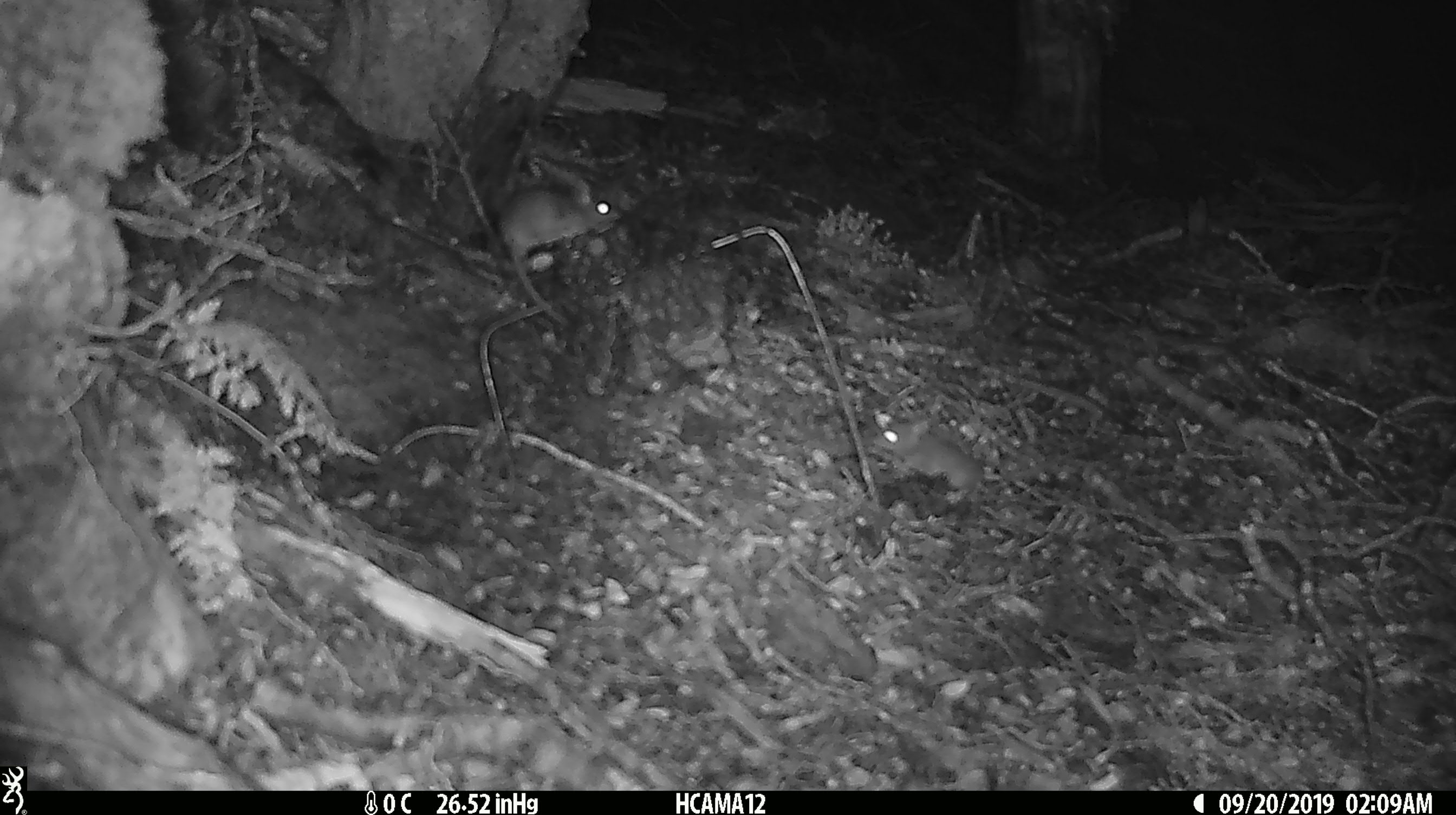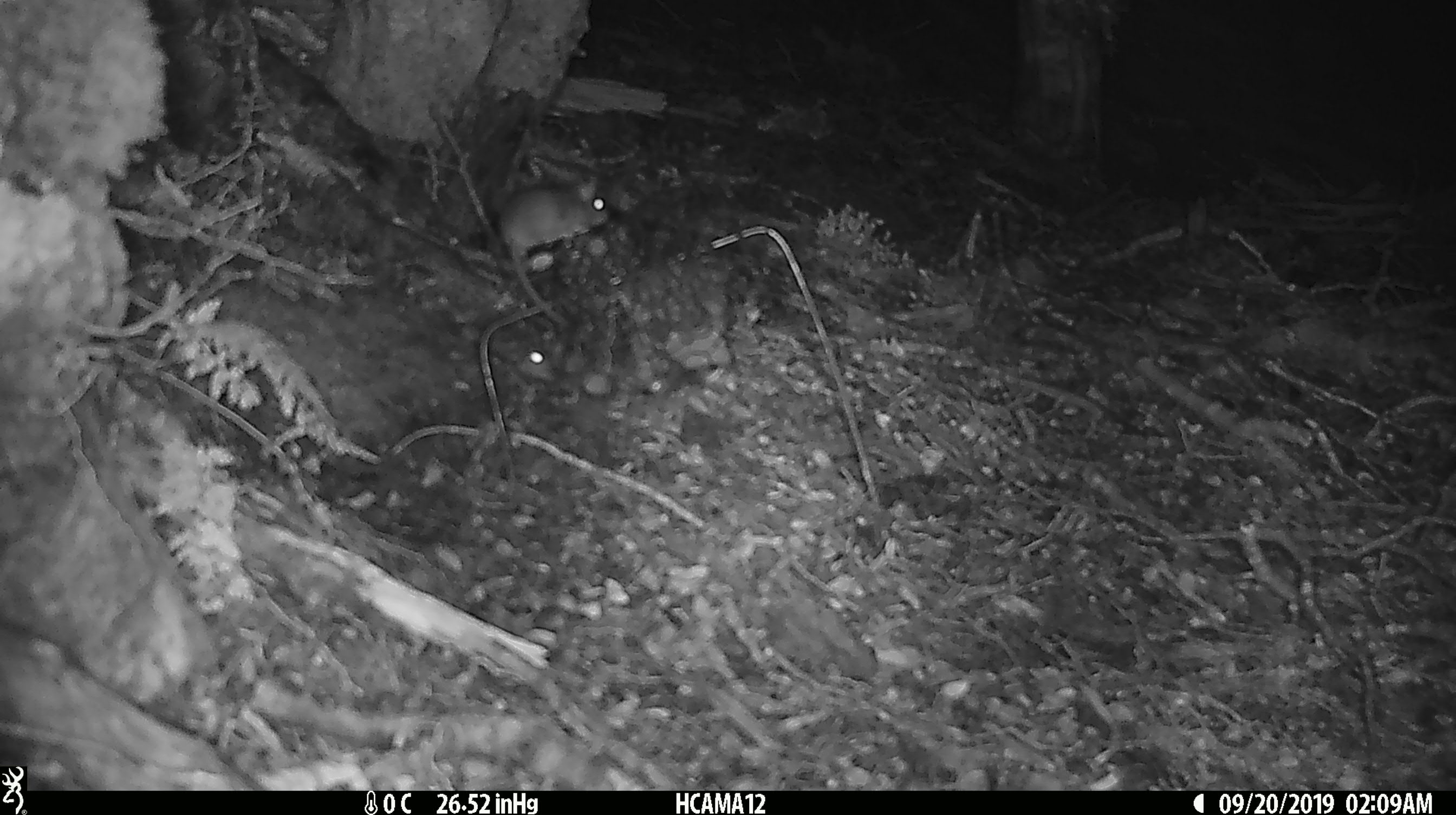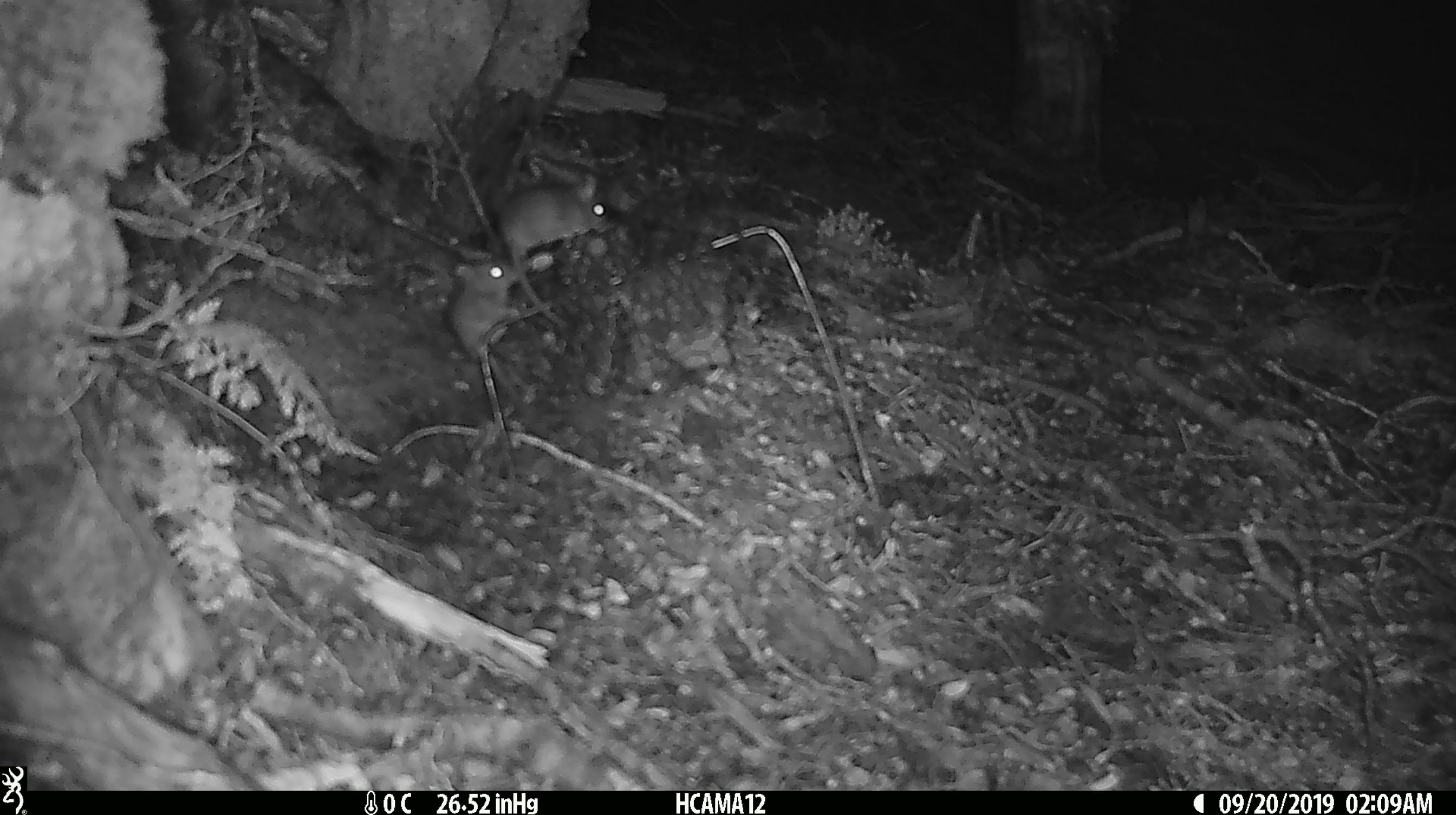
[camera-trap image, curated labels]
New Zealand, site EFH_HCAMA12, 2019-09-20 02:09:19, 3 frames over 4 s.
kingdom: Animalia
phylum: Chordata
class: Mammalia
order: Rodentia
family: Muridae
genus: Mus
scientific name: Mus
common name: mouse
Mouse (Mus).